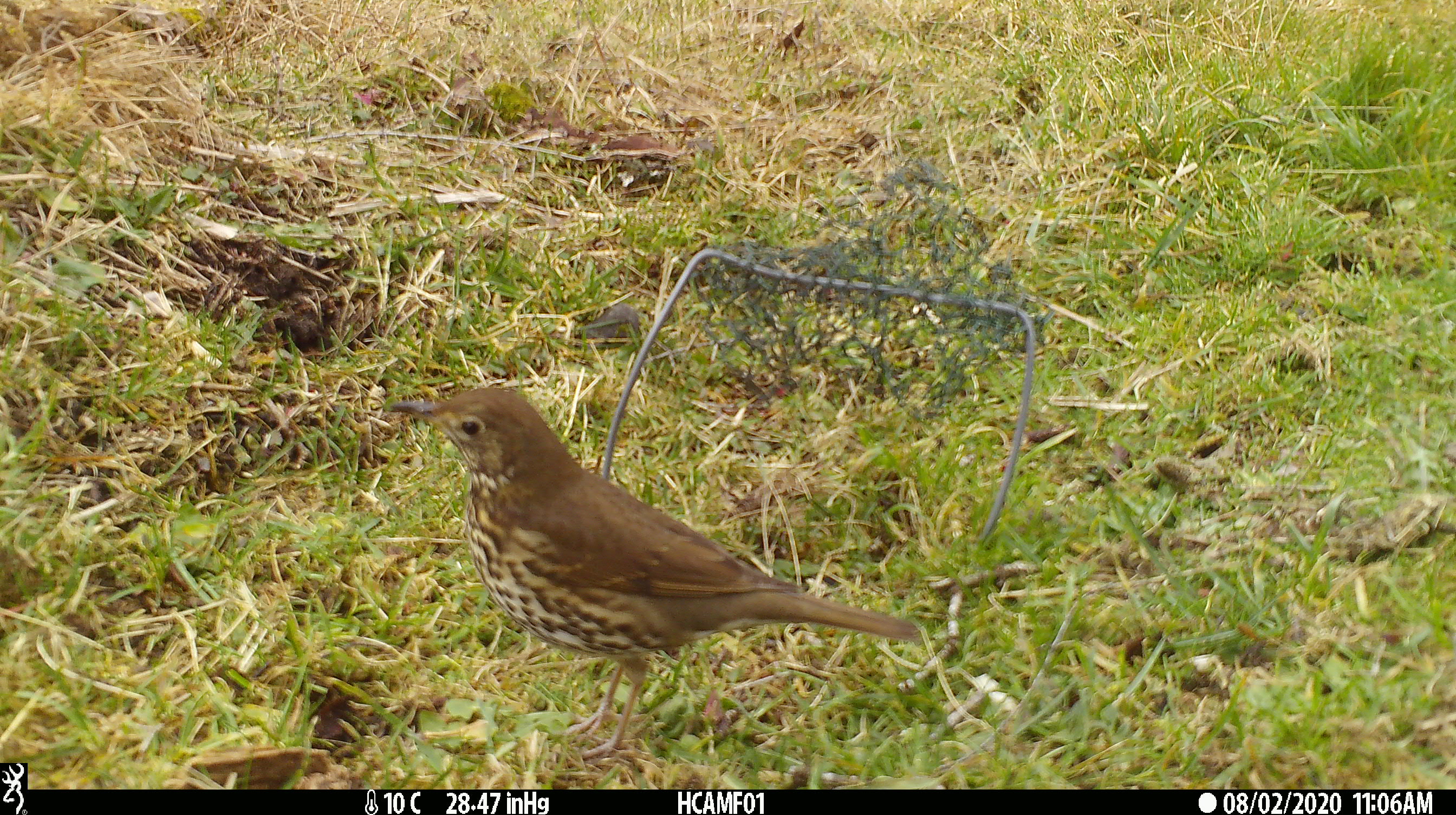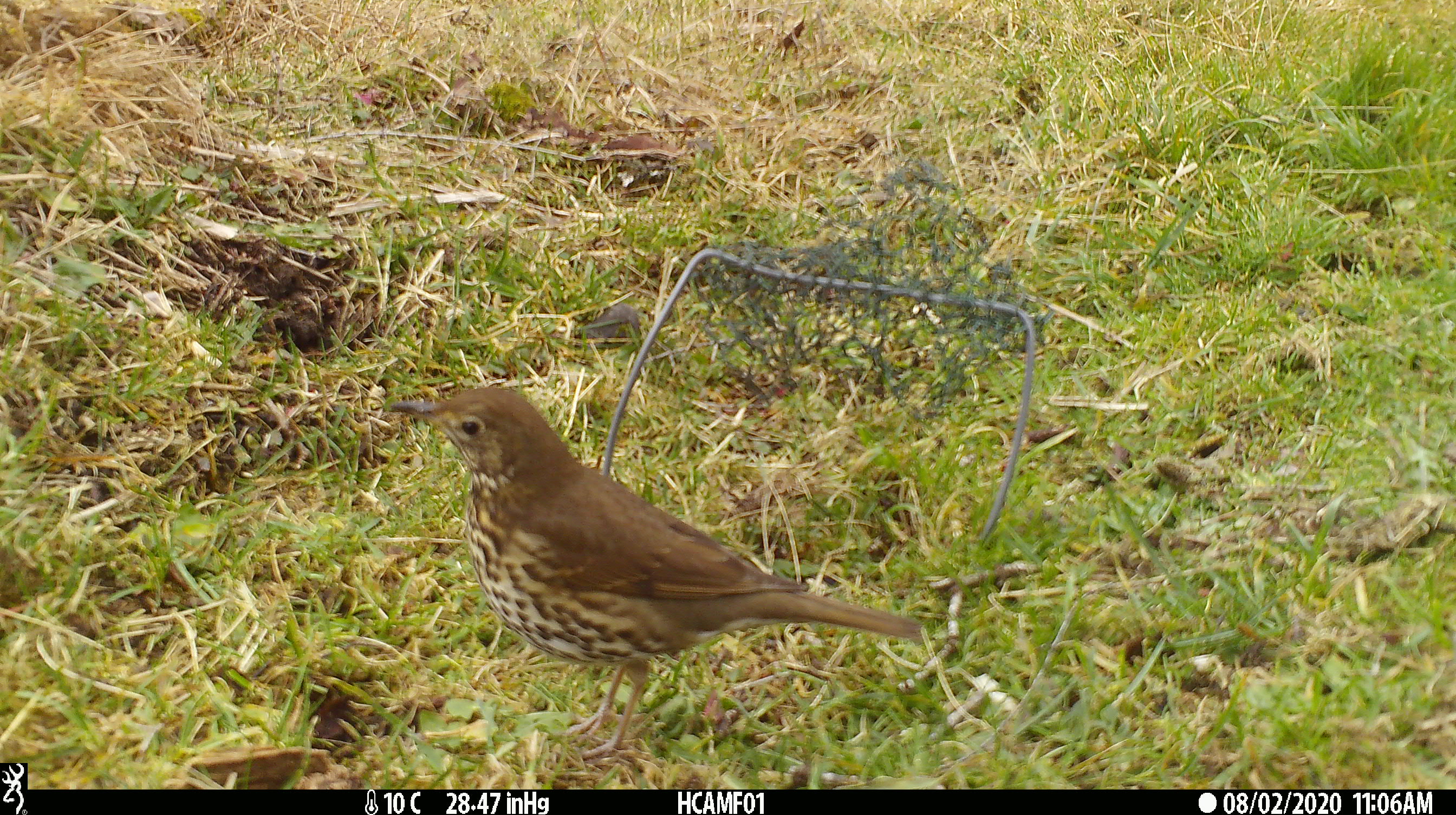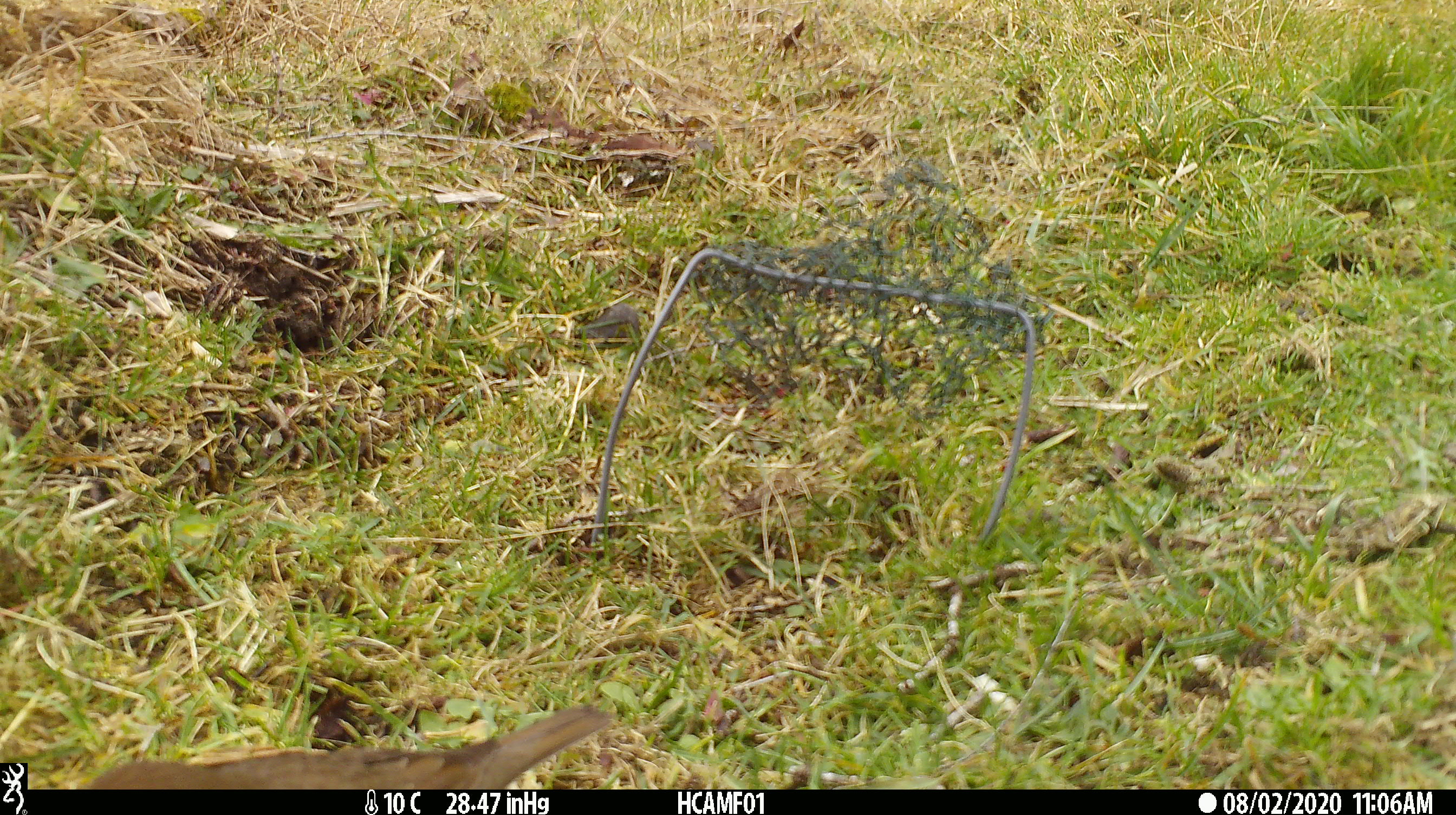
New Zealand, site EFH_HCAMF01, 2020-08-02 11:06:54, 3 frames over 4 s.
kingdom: Animalia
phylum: Chordata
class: Aves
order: Passeriformes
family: Turdidae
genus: Turdus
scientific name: Turdus philomelos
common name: song thrush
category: thrush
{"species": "thrush (song thrush) (Turdus philomelos)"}